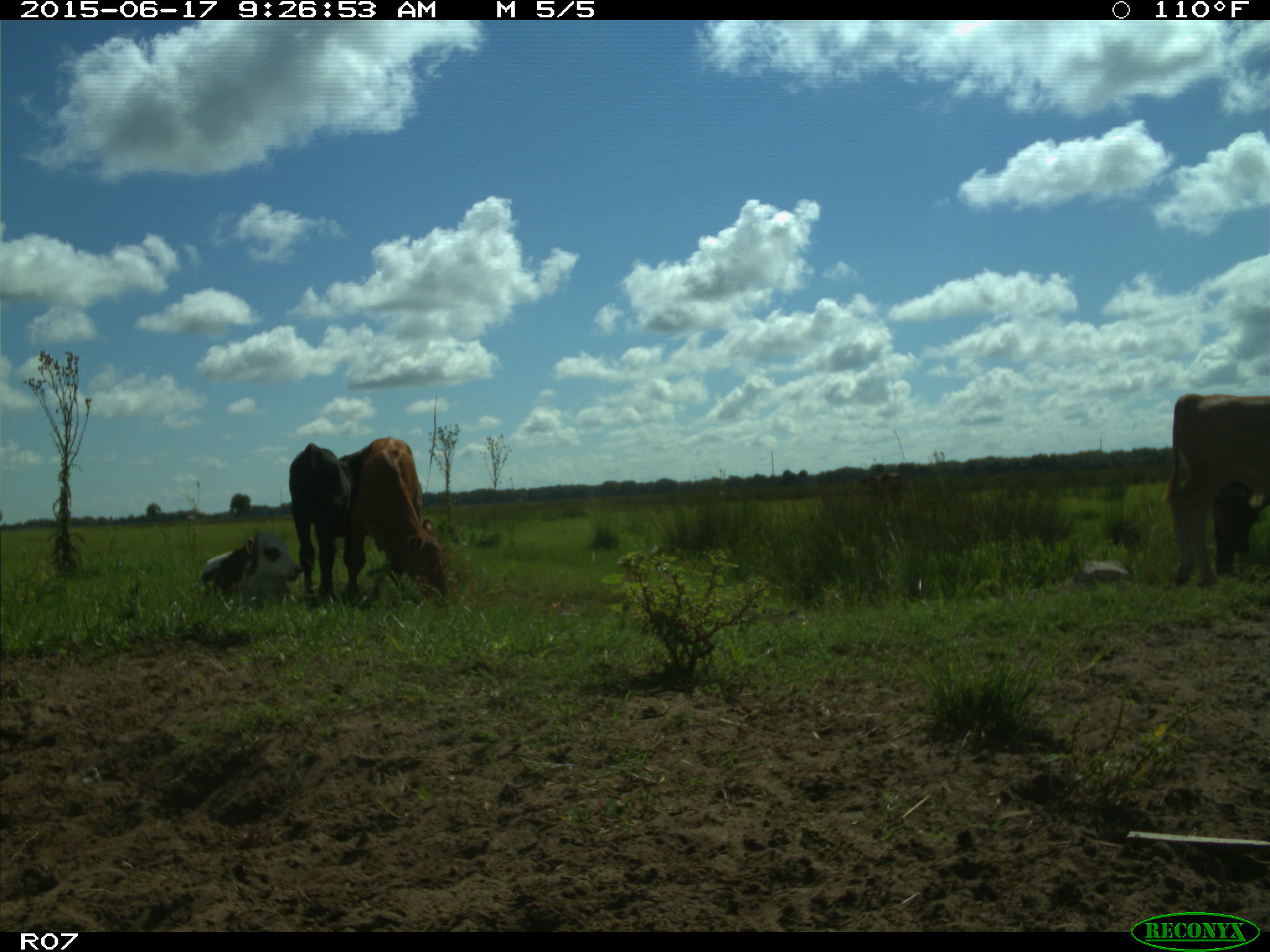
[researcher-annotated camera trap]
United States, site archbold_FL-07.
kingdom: Animalia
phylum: Chordata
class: Mammalia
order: Artiodactyla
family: Bovidae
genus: Bos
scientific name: Bos taurus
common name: domestic cow